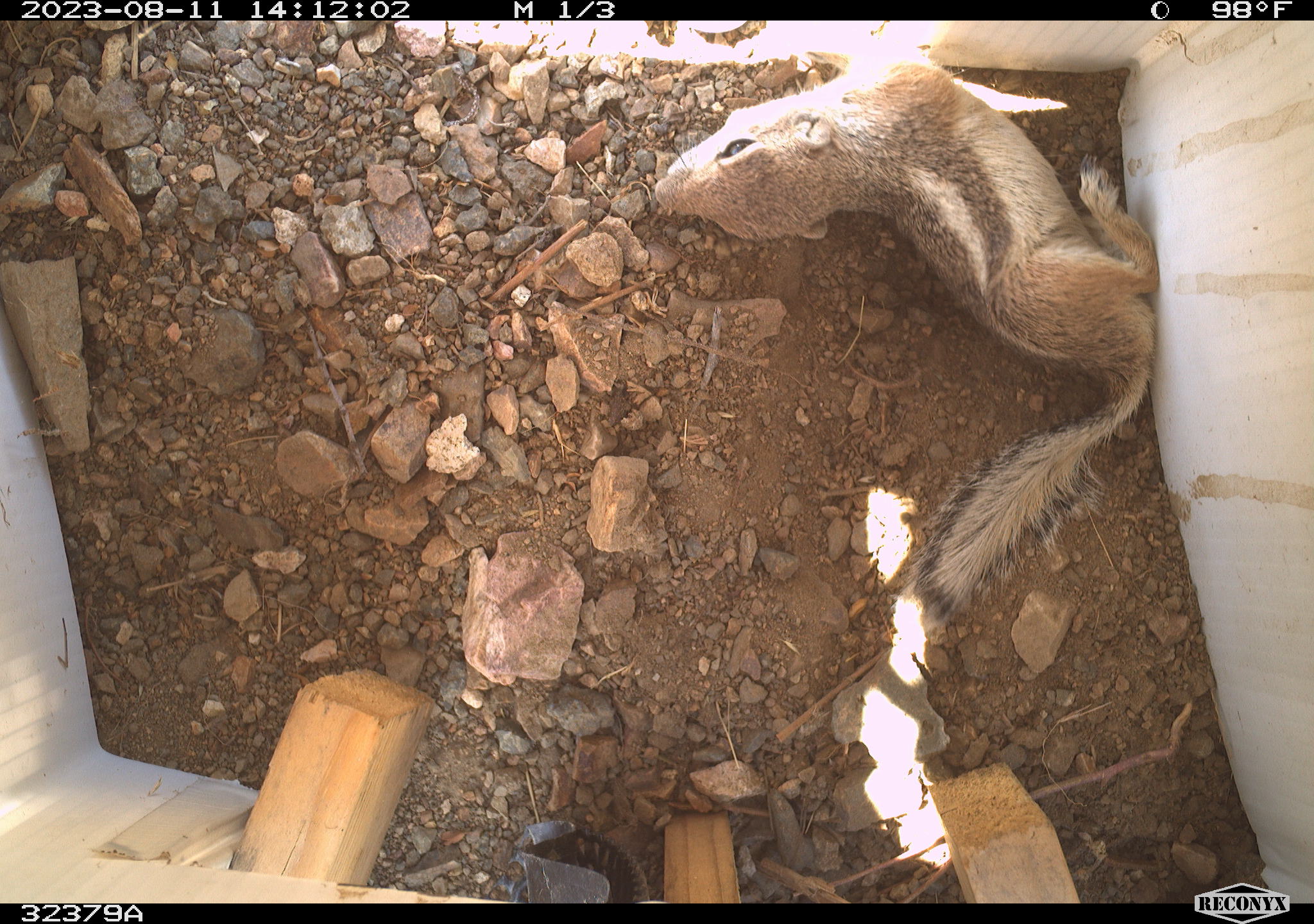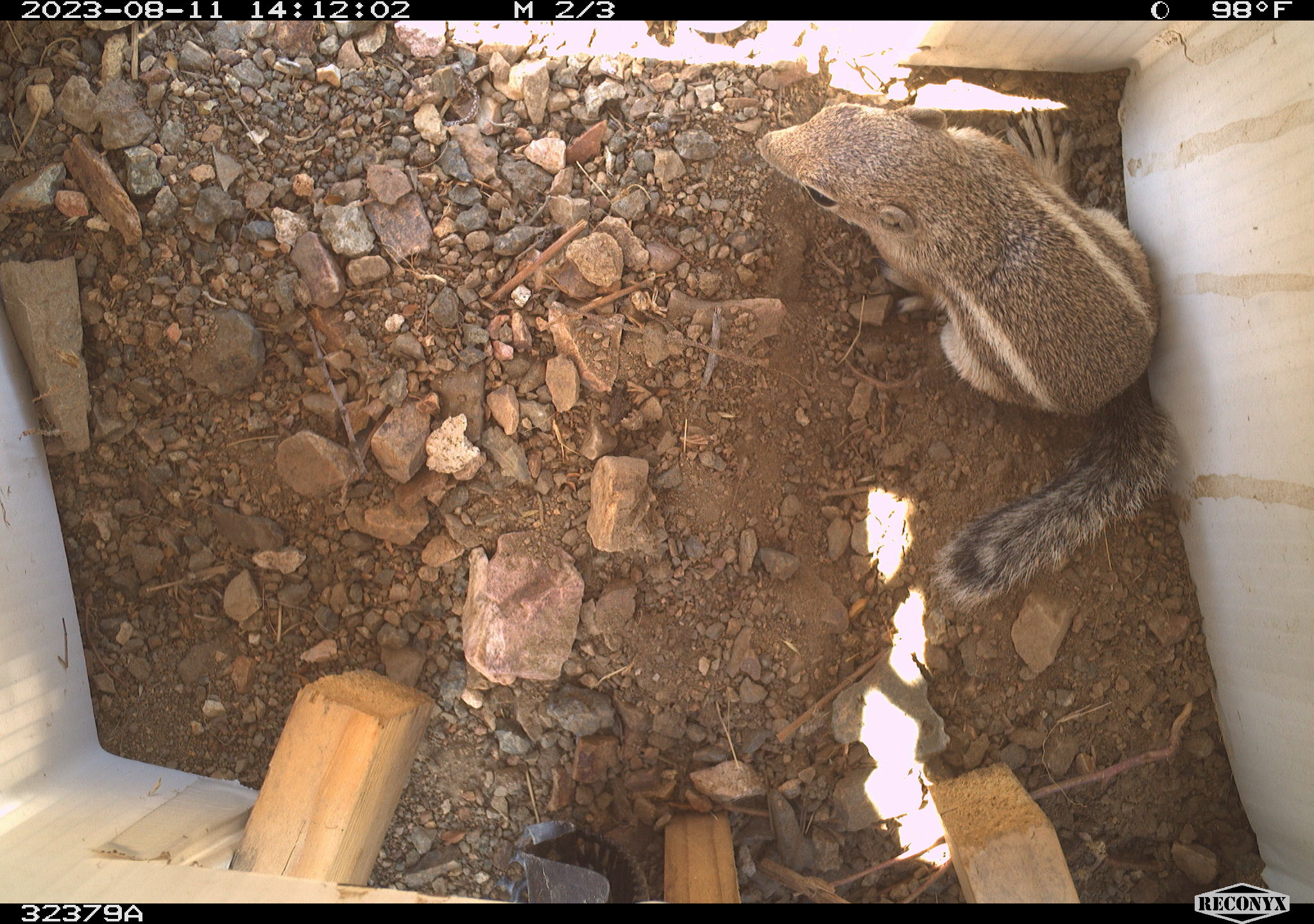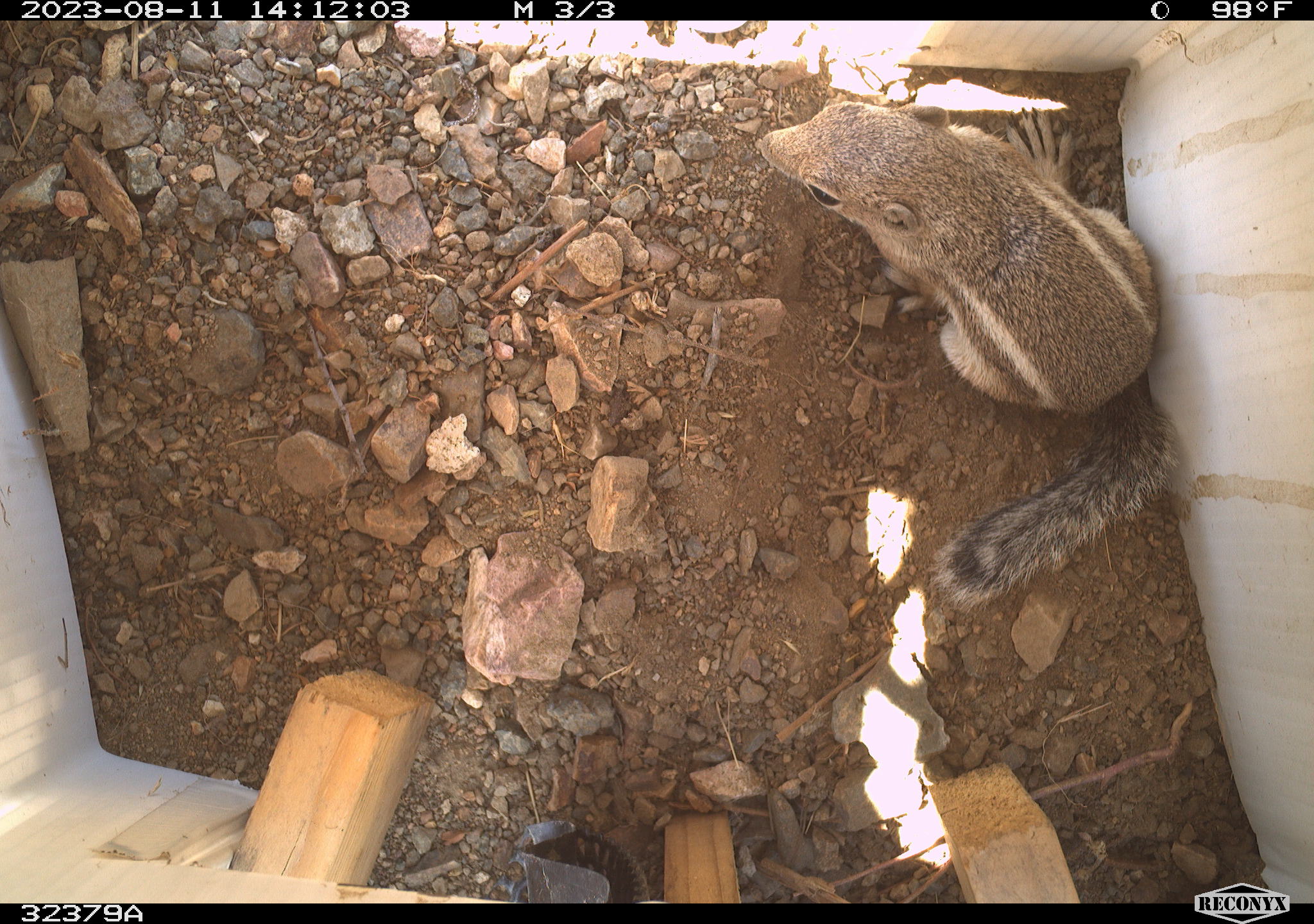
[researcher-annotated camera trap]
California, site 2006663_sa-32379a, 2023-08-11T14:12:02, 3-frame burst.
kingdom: Animalia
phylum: Chordata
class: Mammalia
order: Rodentia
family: Sciuridae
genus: Ammospermophilus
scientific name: Ammospermophilus leucurus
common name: white-tailed antelope squirrel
White-tailed antelope squirrel (Ammospermophilus leucurus).